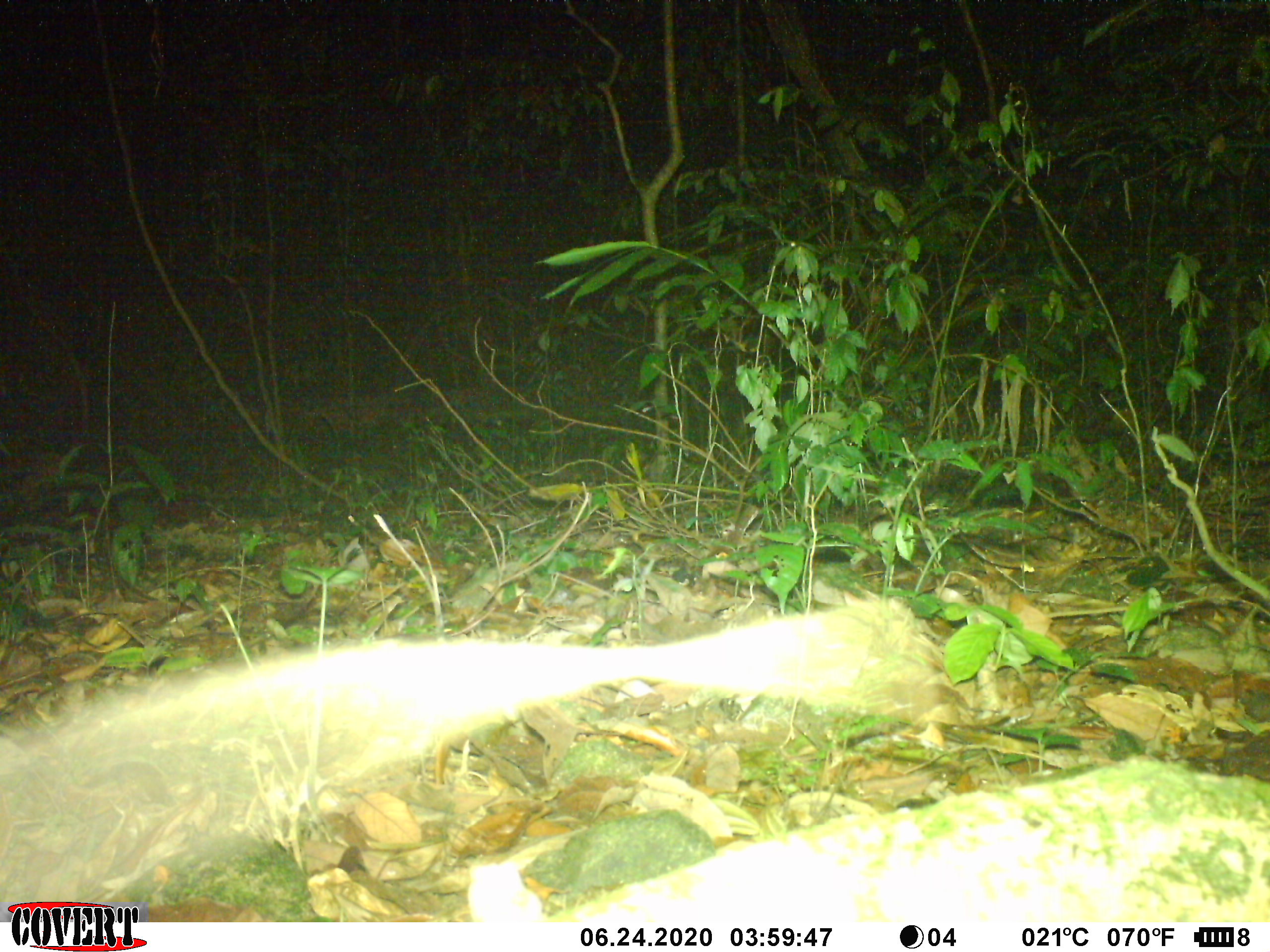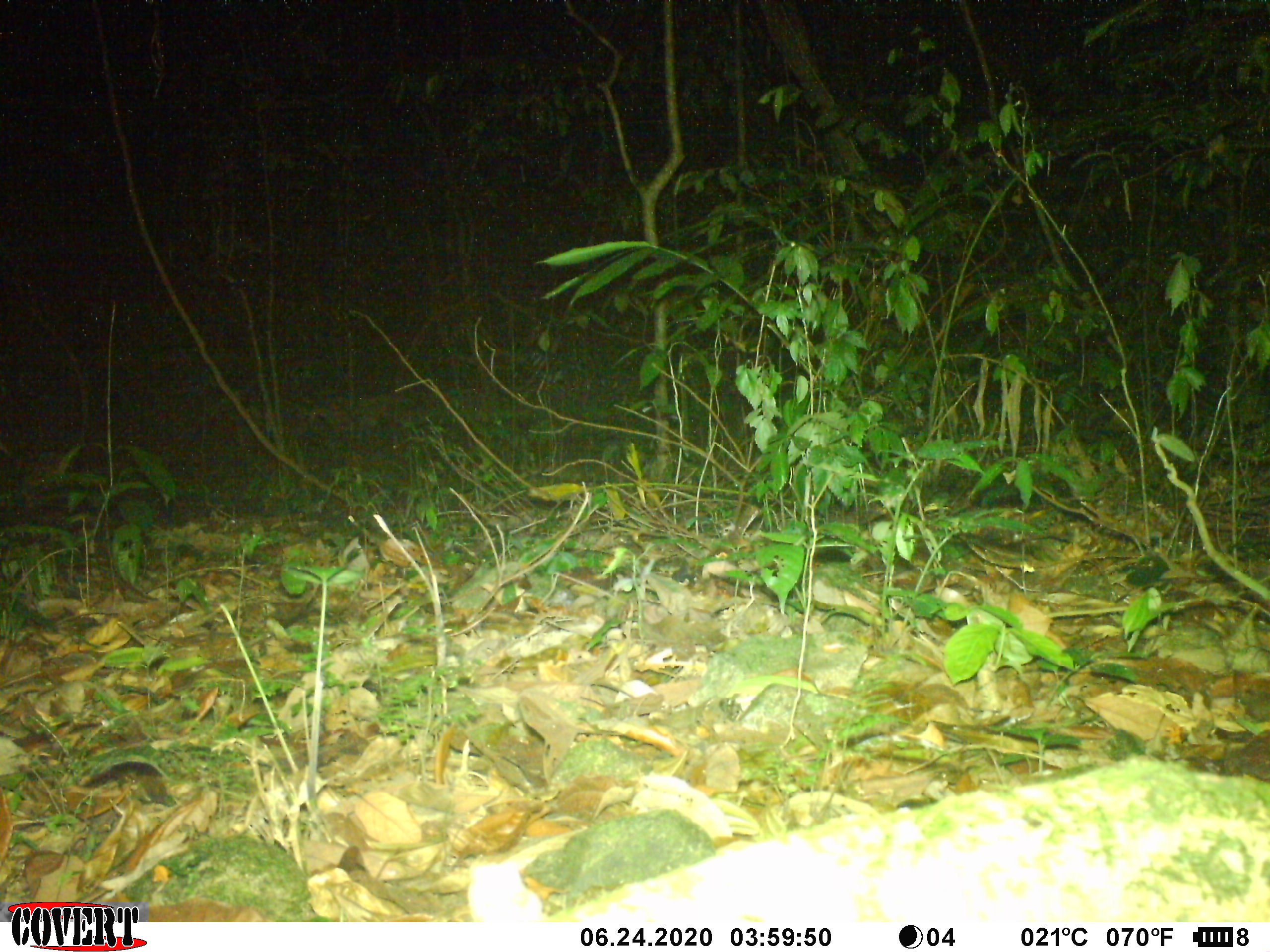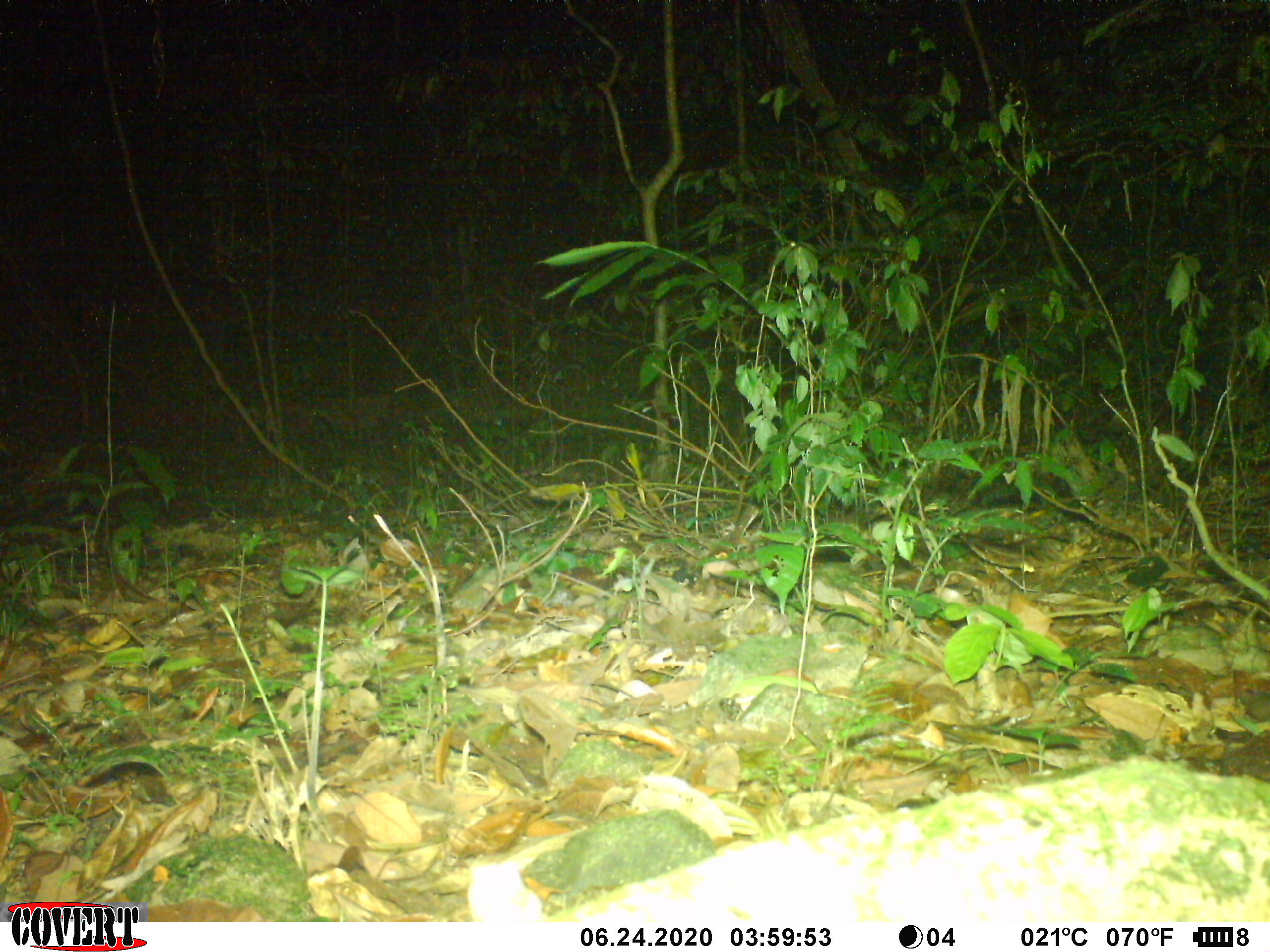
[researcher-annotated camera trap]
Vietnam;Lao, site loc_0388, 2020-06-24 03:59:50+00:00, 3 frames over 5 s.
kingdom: Animalia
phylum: Chordata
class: Mammalia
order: Rodentia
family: Muridae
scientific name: Muridae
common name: old-world mice and rats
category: unidentified murid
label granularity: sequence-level